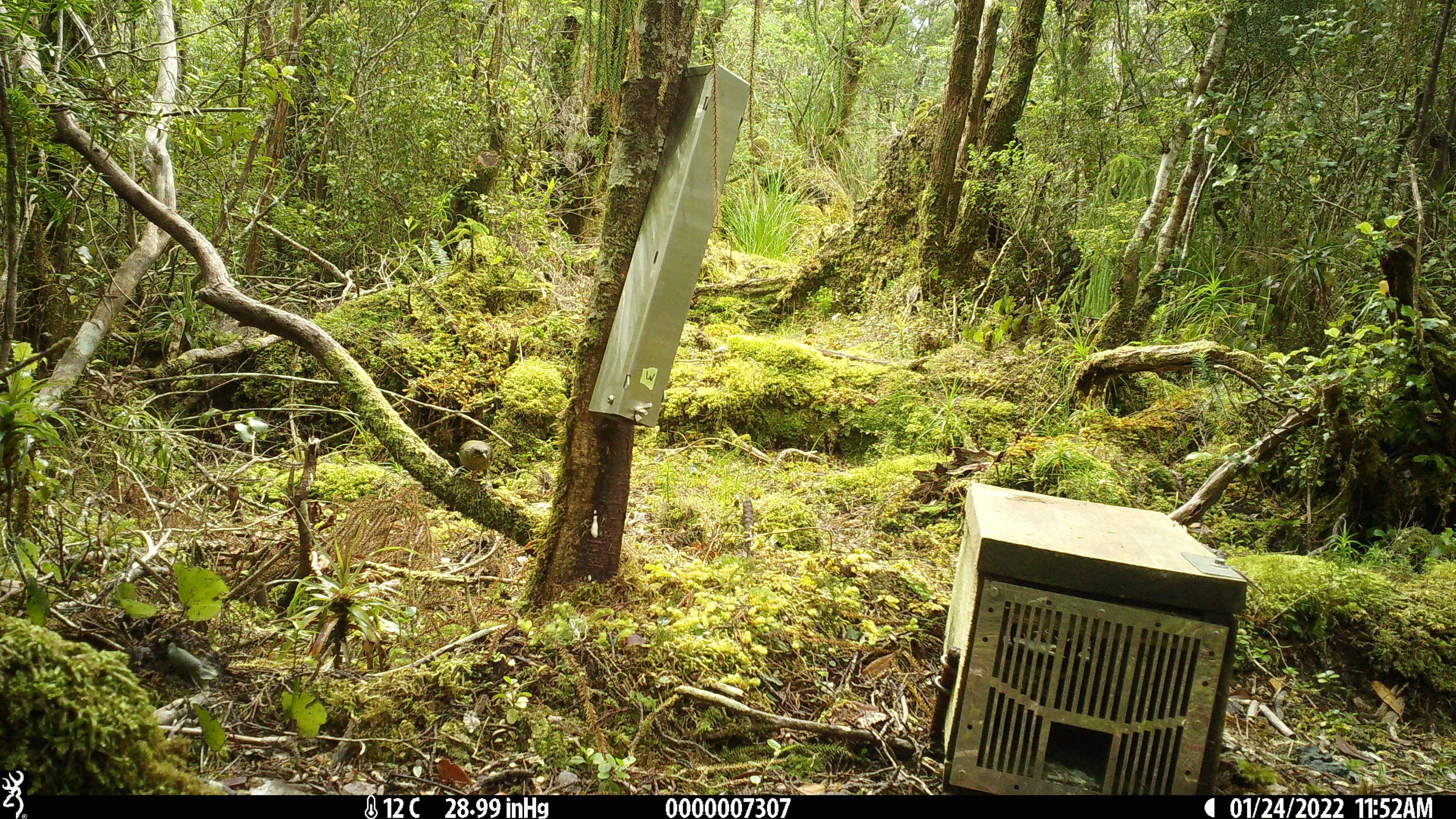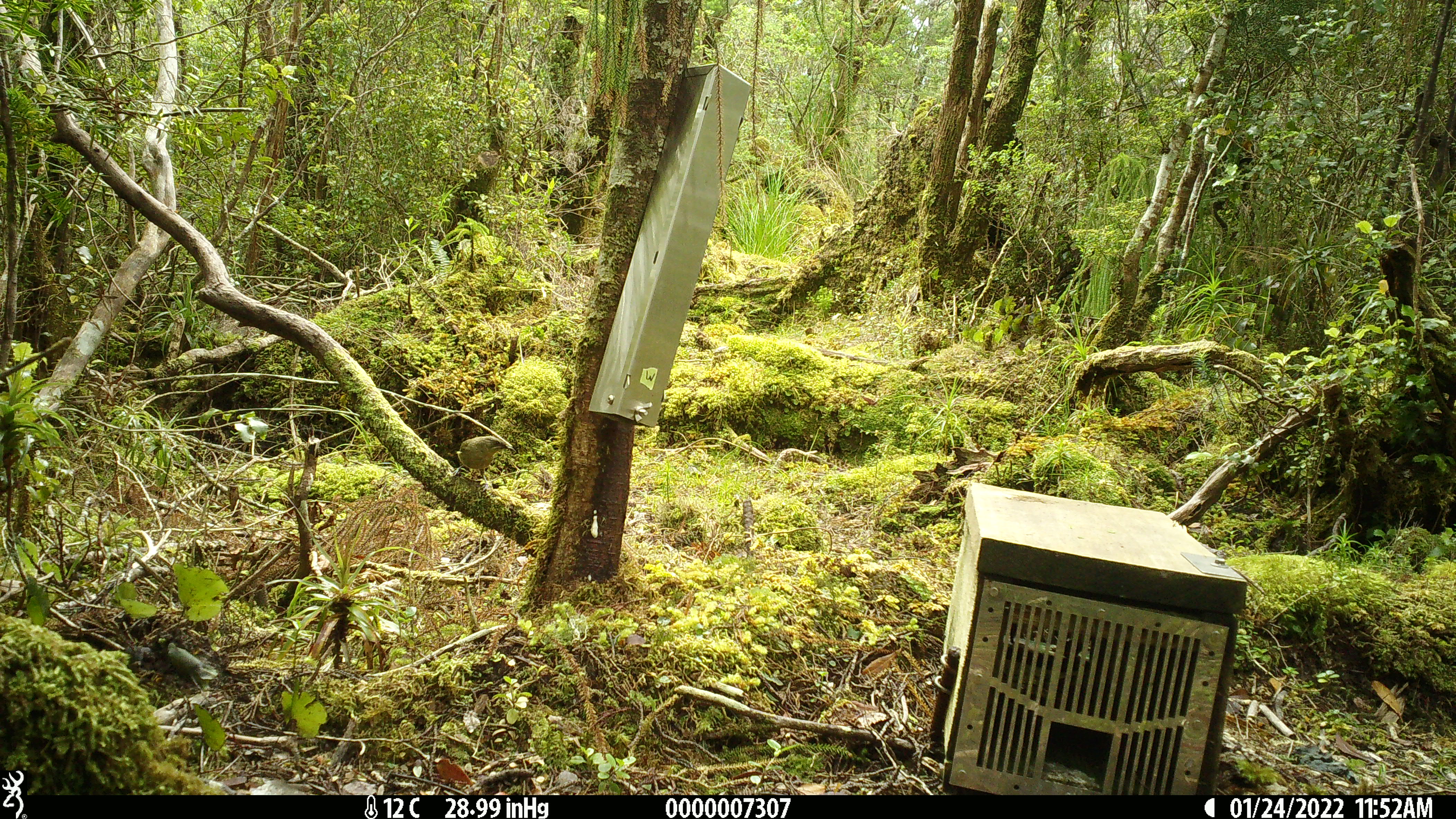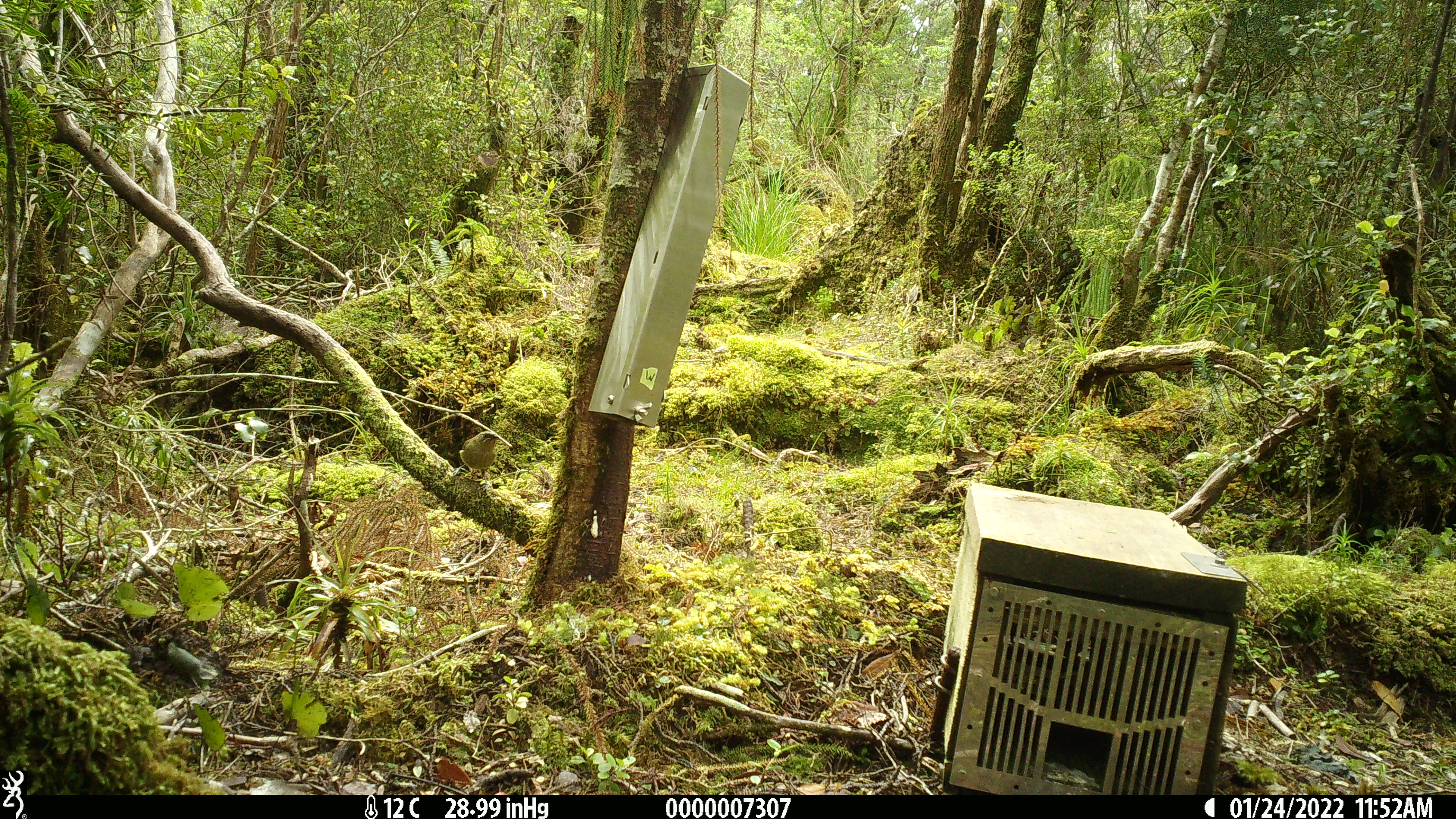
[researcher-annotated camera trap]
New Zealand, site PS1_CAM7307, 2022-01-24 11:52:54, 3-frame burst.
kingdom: Animalia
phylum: Chordata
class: Aves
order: Passeriformes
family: Meliphagidae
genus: Anthornis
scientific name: Anthornis melanura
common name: new zealand bellbird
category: bellbird